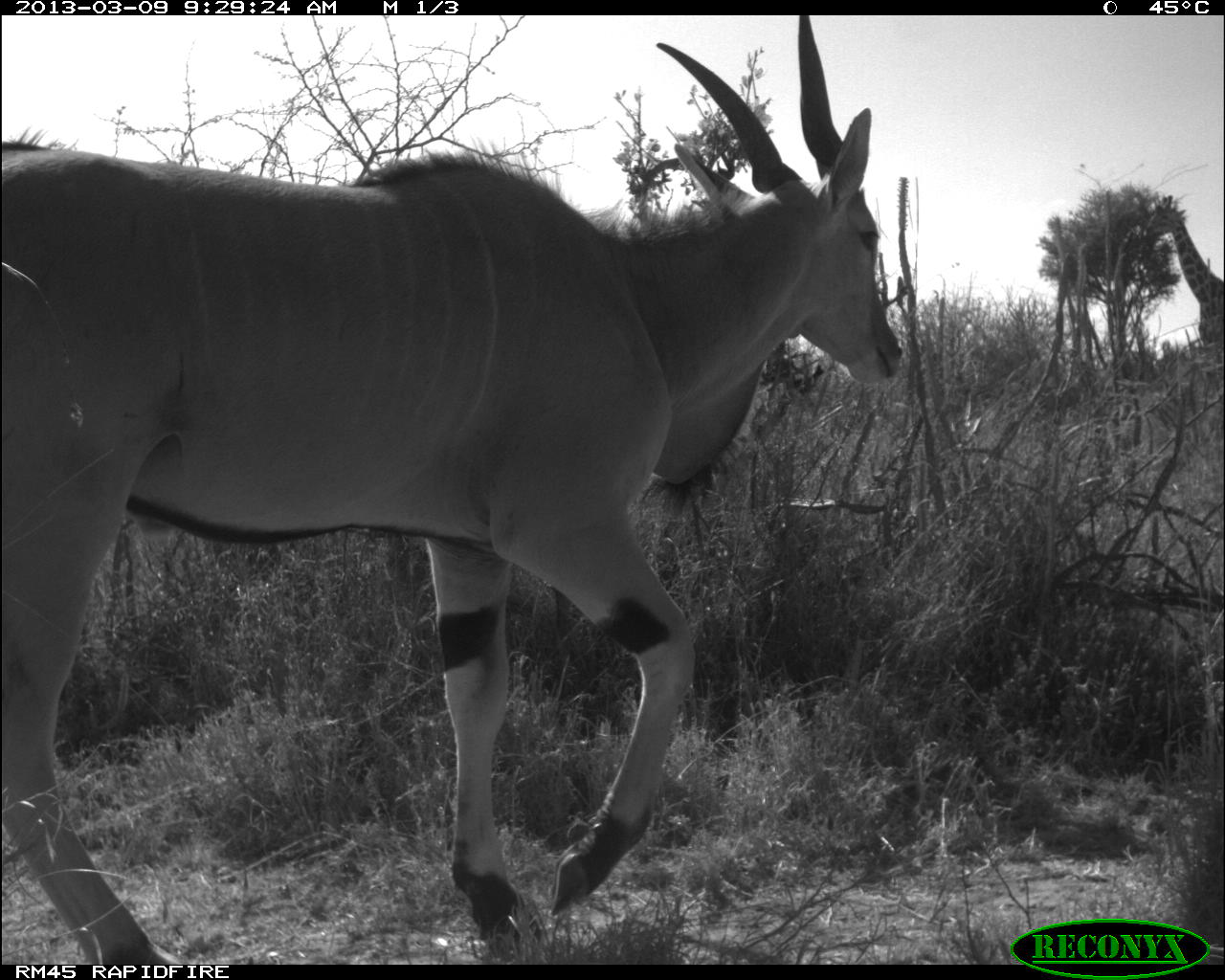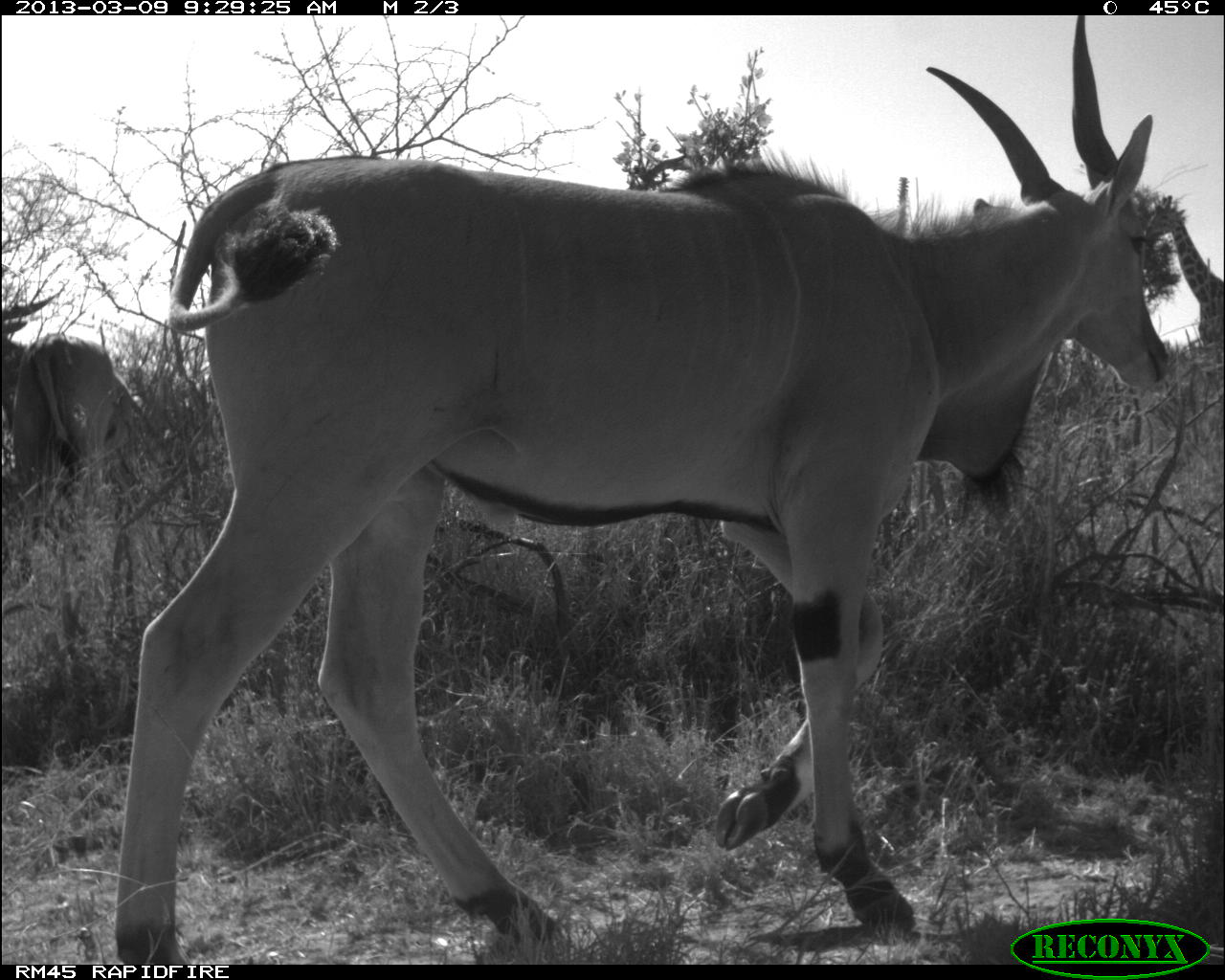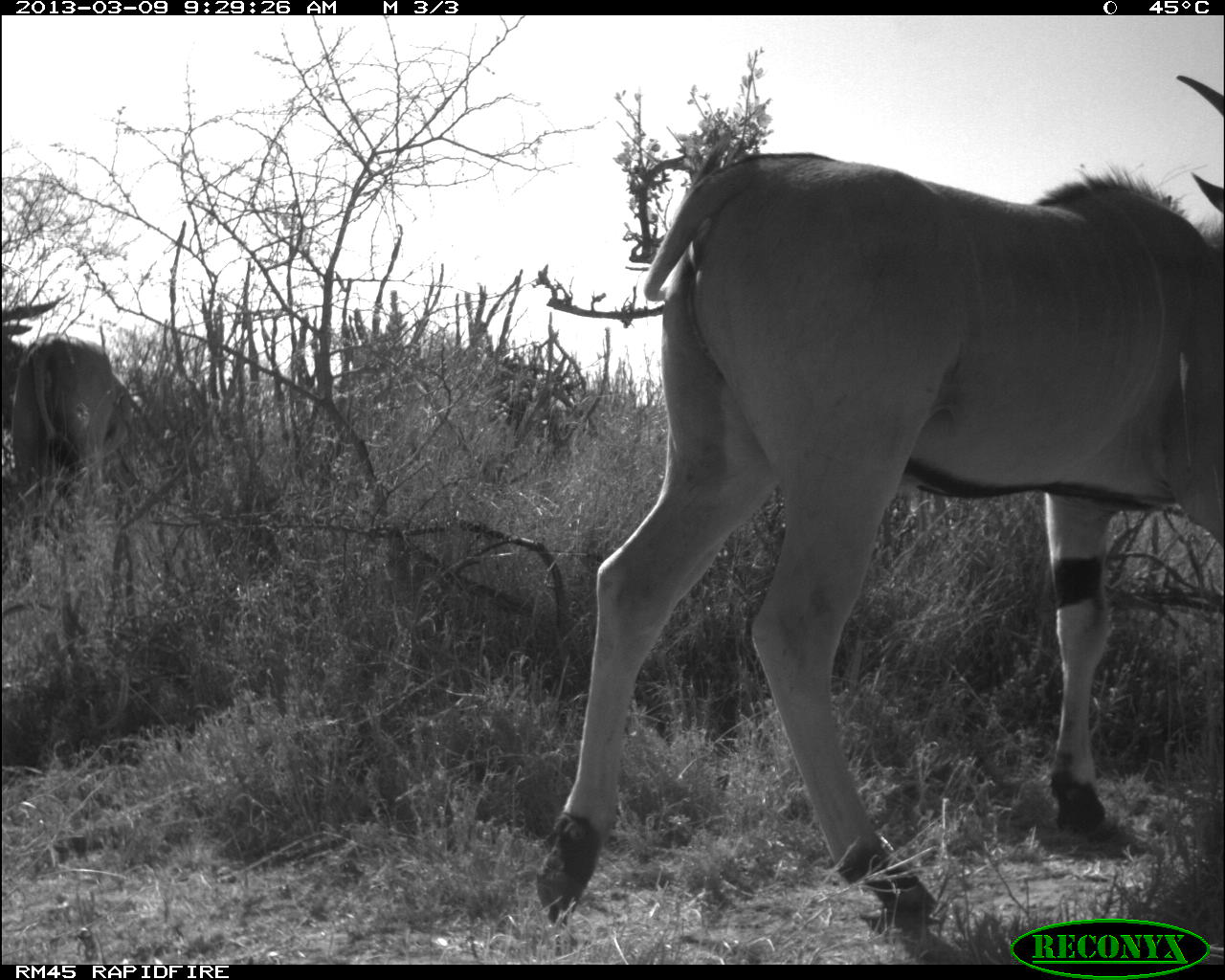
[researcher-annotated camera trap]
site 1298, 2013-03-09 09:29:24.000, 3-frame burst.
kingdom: Animalia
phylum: Chordata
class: Mammalia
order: Artiodactyla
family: Bovidae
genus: Tragelaphus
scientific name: Tragelaphus oryx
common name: eland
Tragelaphus oryx (eland), count 1.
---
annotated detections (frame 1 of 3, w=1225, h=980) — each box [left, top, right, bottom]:
tragelaphus oryx: [0, 8, 901, 966]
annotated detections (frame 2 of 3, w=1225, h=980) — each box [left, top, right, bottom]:
tragelaphus oryx: [109, 8, 1165, 969]; [0, 286, 141, 542]; [1147, 196, 1224, 347]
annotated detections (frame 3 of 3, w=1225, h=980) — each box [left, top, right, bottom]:
tragelaphus oryx: [527, 71, 1225, 930]; [3, 292, 137, 522]